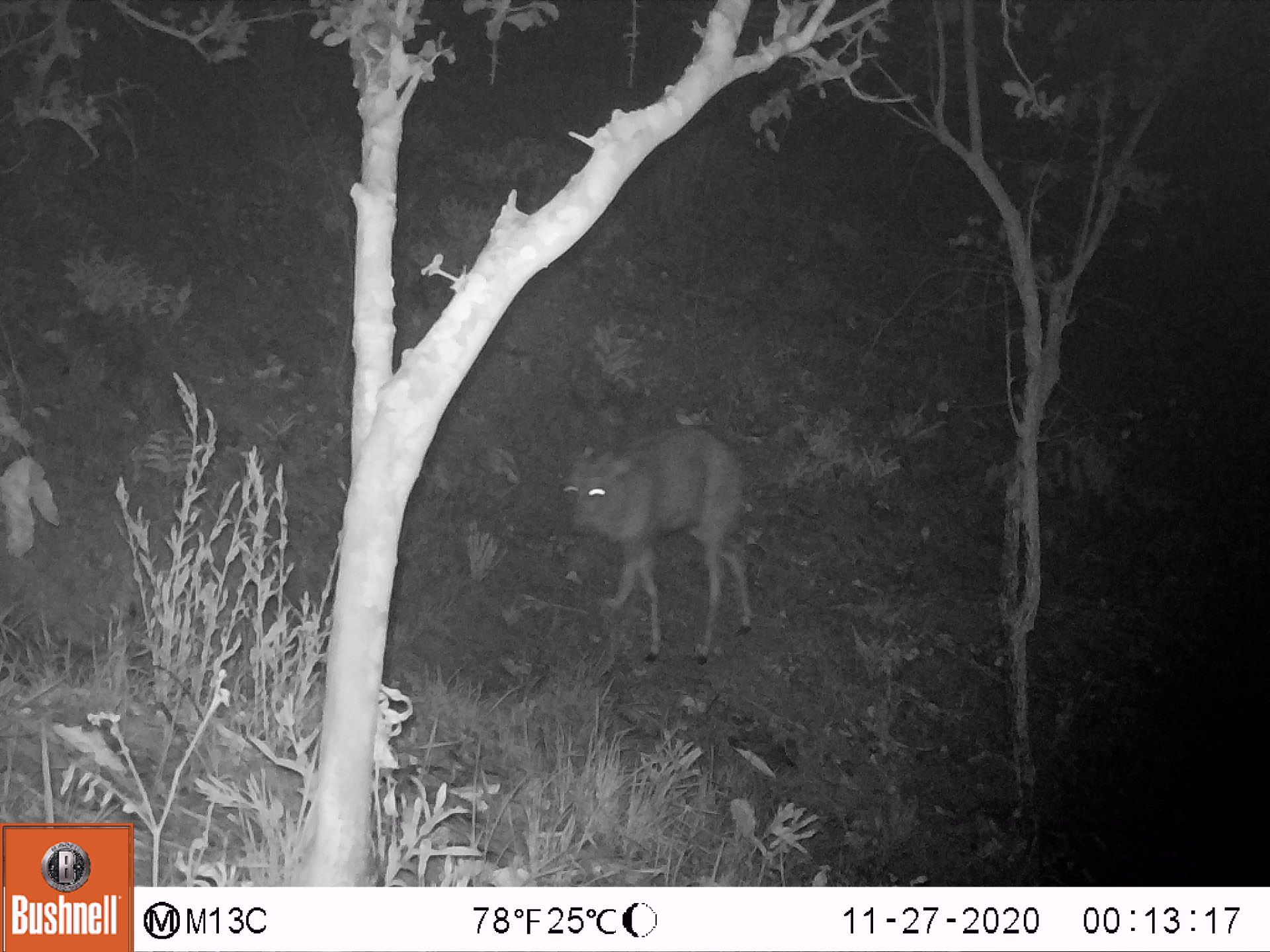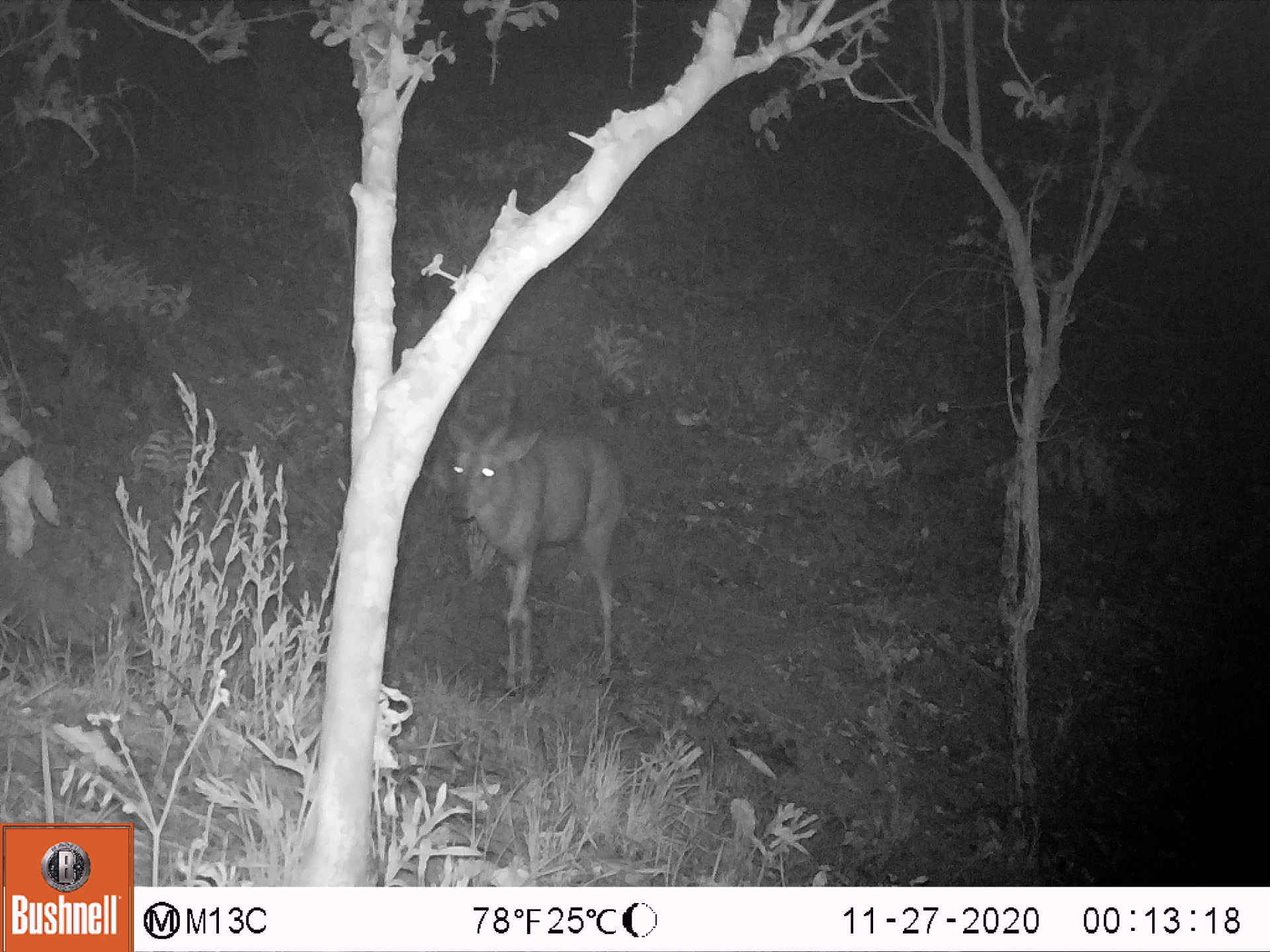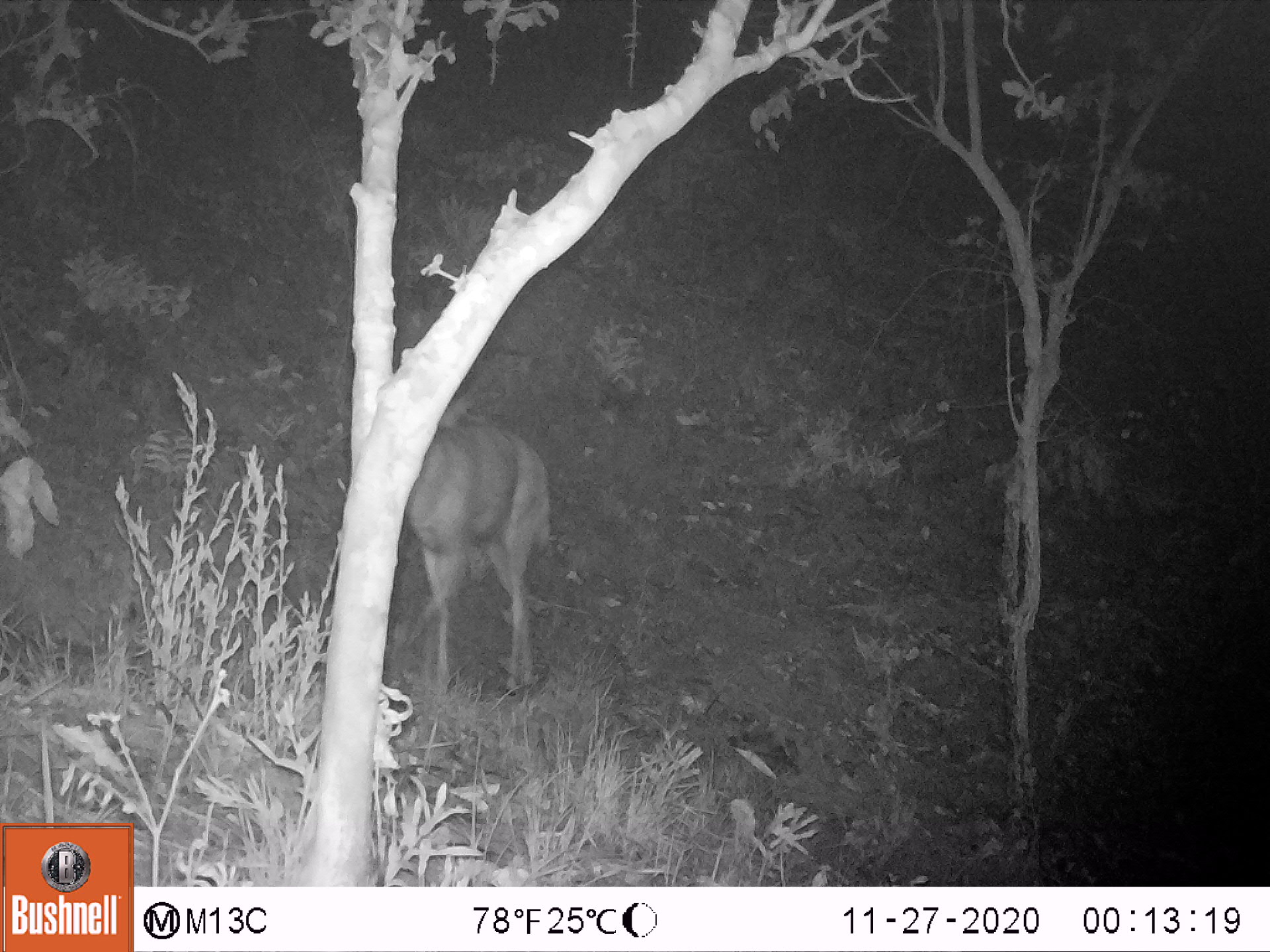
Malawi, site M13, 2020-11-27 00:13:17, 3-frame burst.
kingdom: Animalia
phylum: Chordata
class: Mammalia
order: Artiodactyla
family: Bovidae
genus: Tragelaphus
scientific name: Tragelaphus sylvaticus sylvaticus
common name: cape bushbuck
Cape bushbuck (Tragelaphus sylvaticus sylvaticus), count 1.